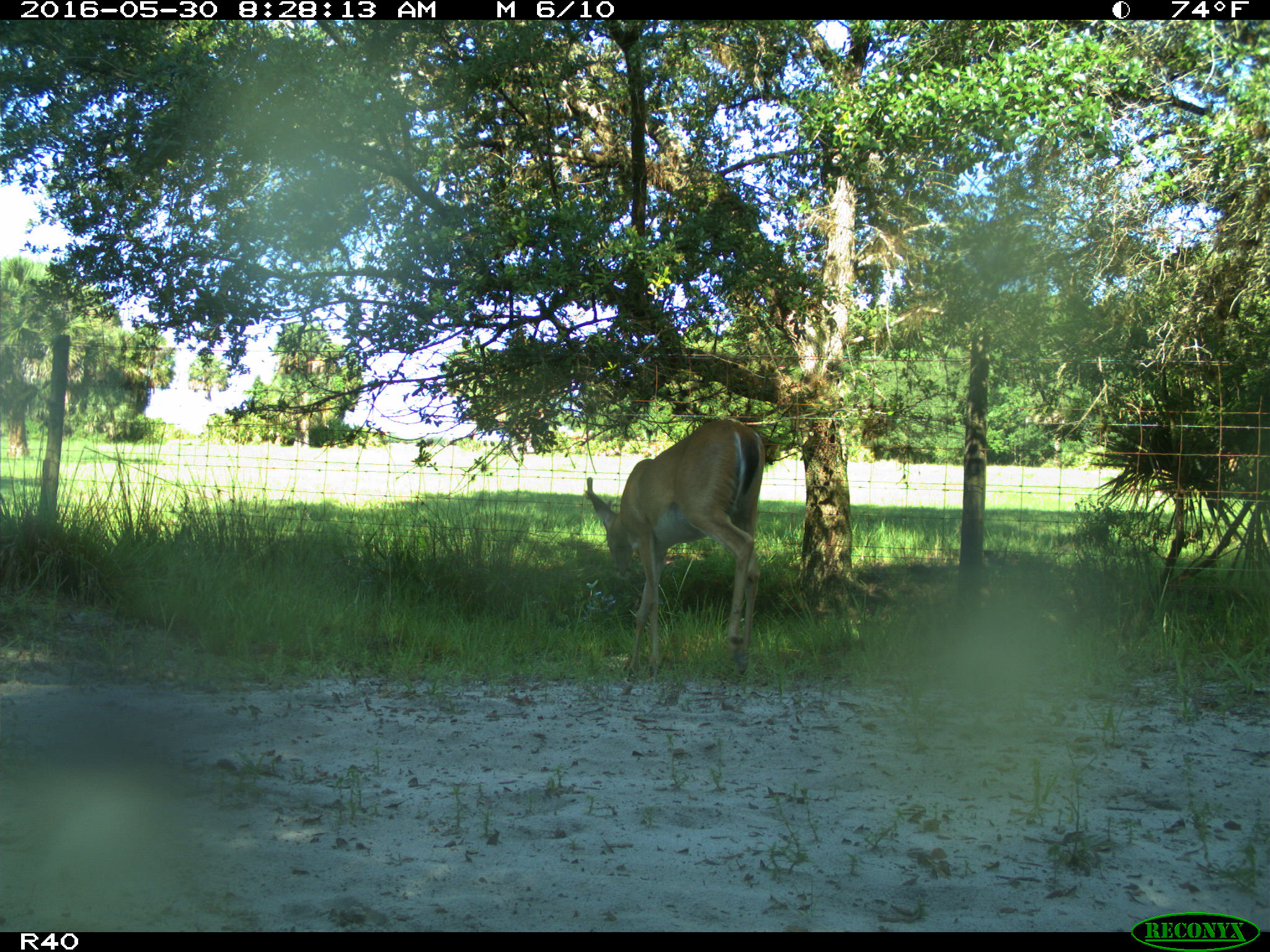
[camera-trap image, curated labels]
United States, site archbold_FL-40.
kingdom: Animalia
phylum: Chordata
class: Mammalia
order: Artiodactyla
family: Cervidae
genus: Odocoileus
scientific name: Odocoileus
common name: deer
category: unidentified deer